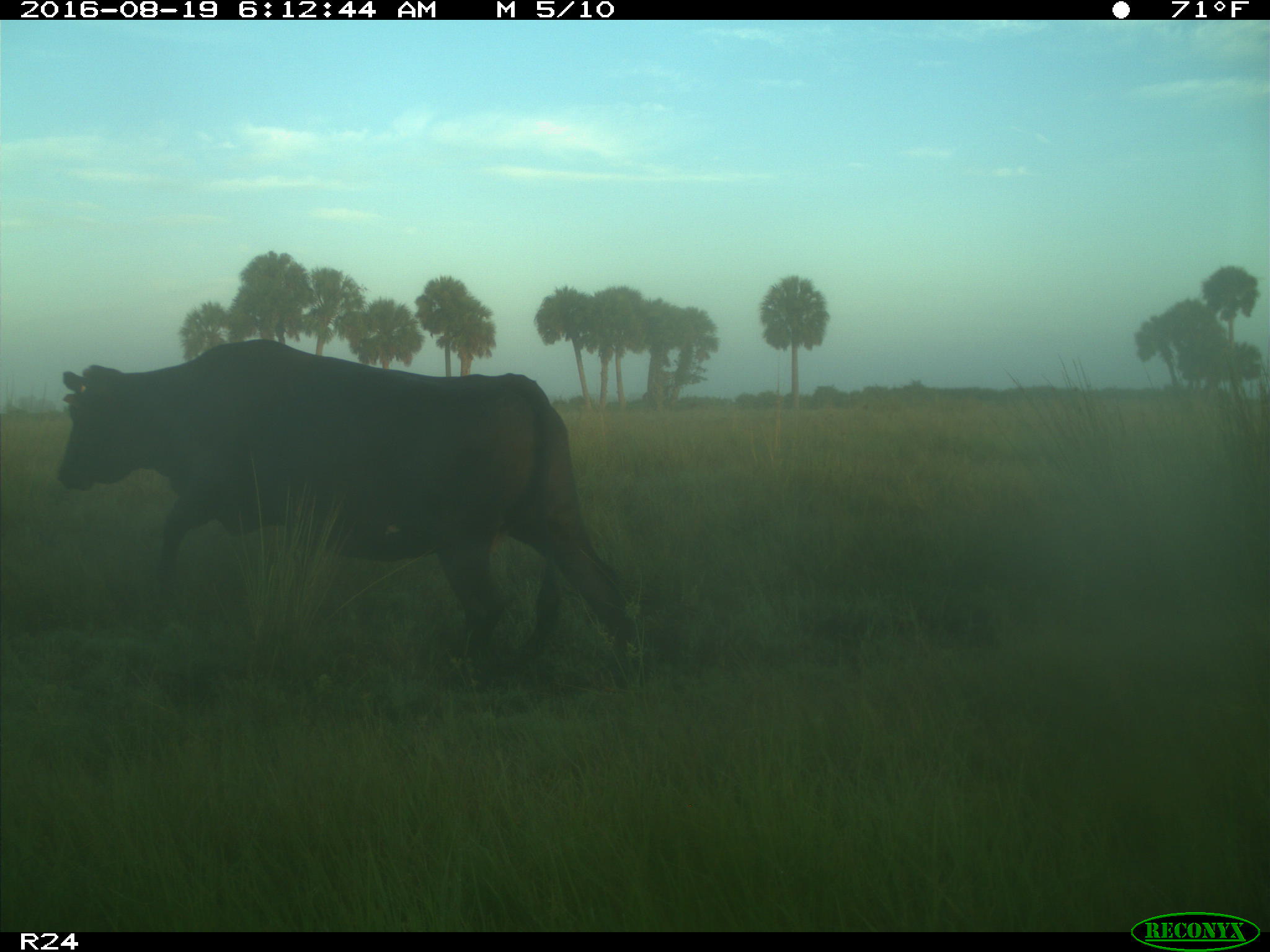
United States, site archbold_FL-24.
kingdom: Animalia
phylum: Chordata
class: Mammalia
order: Artiodactyla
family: Bovidae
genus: Bos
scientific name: Bos taurus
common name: domestic cow